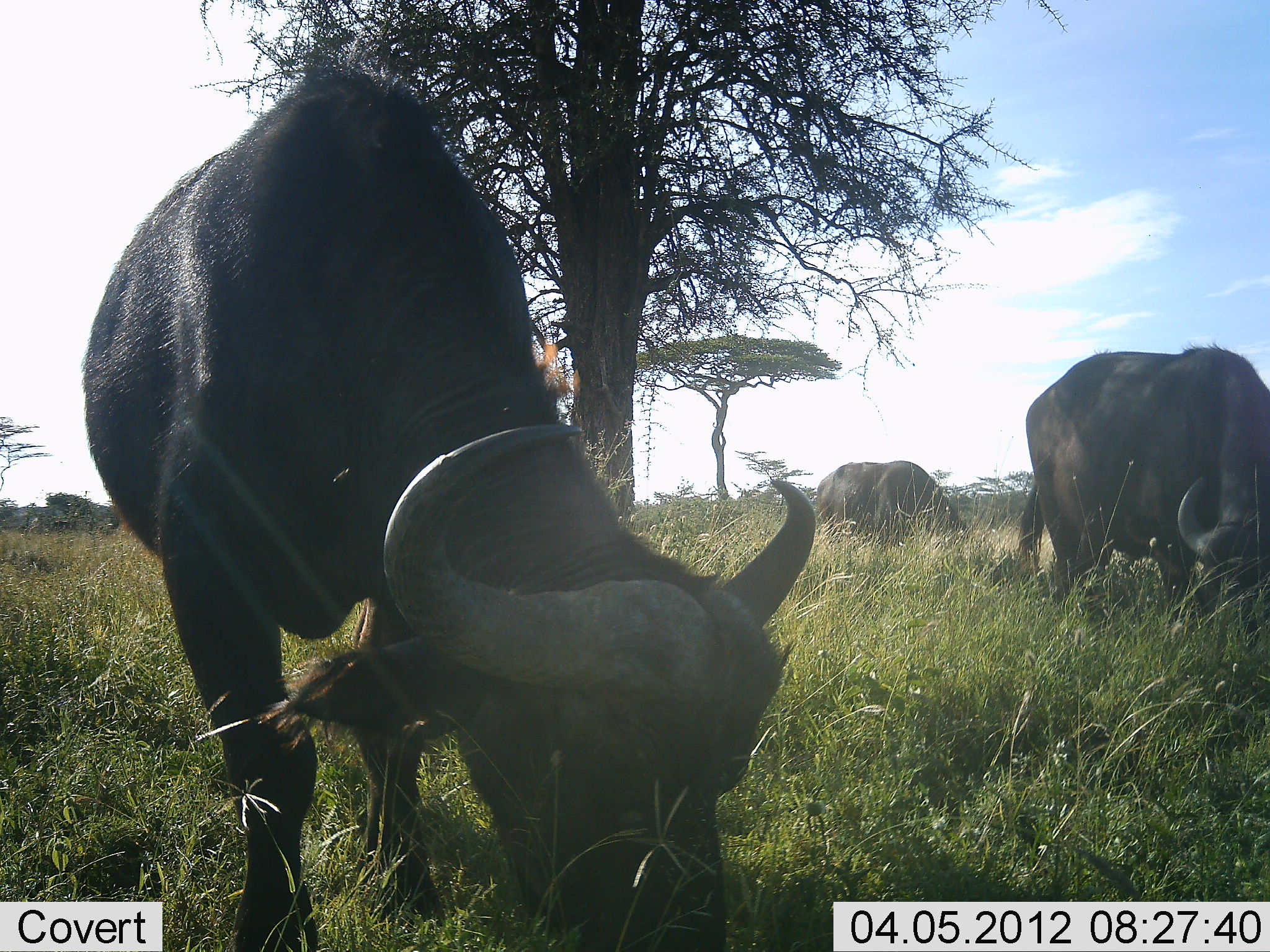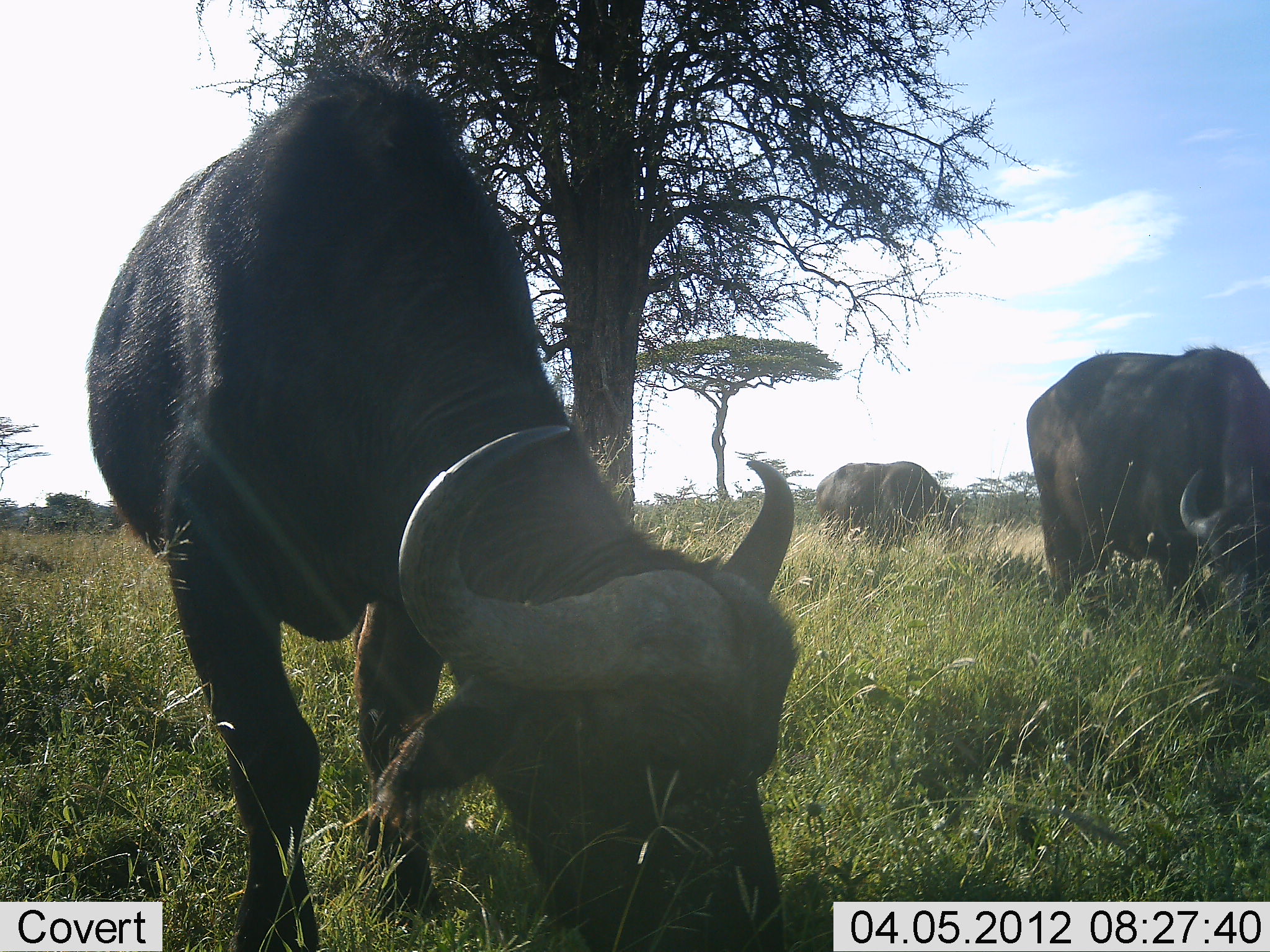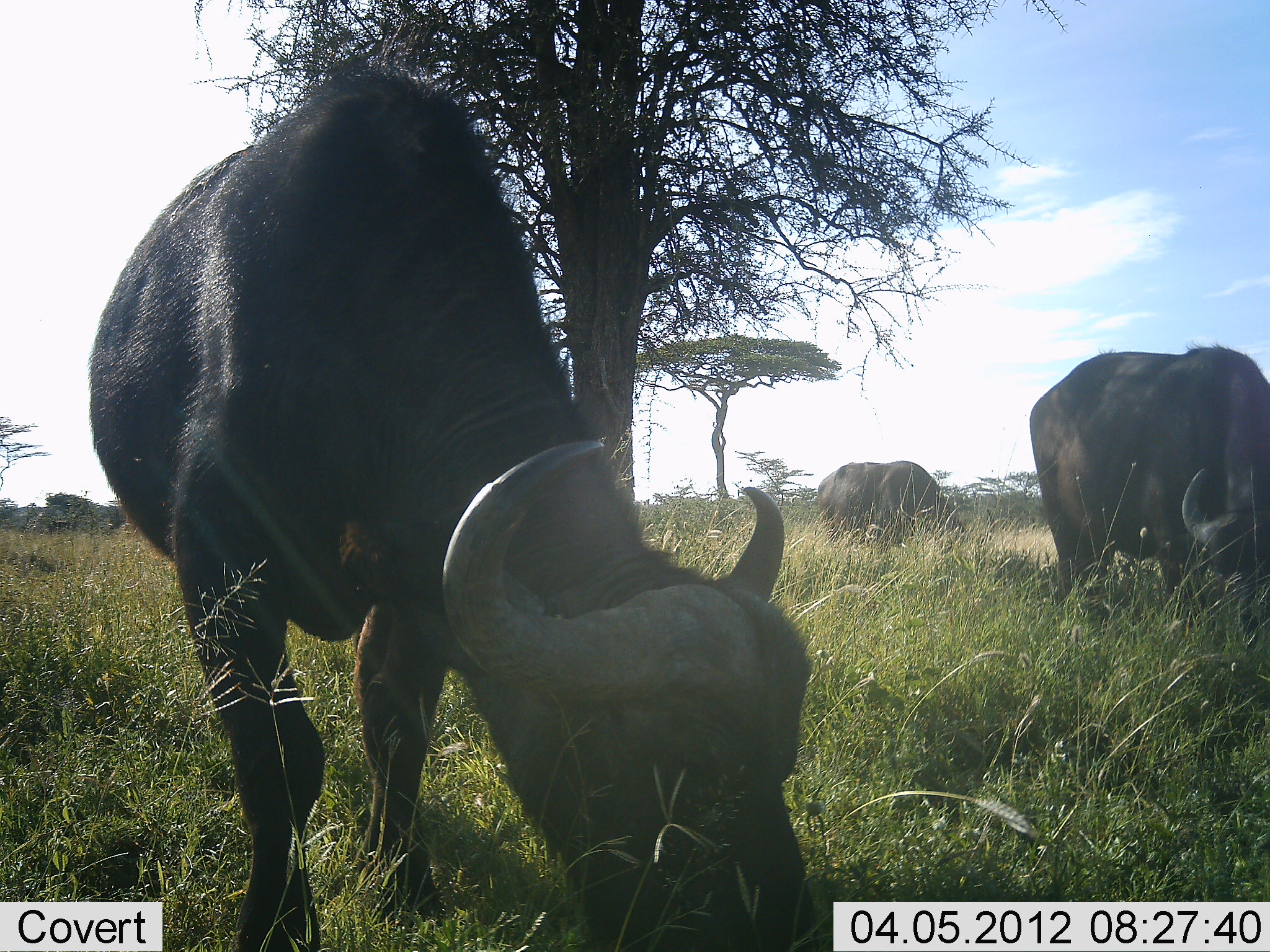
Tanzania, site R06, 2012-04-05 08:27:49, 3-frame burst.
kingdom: Animalia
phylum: Chordata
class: Mammalia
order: Artiodactyla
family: Bovidae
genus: Syncerus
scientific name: Syncerus caffer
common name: cape buffalo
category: buffalo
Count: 3.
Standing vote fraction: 31%.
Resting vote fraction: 0%.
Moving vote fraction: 0%.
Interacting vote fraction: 0%.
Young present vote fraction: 6%.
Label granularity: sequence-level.